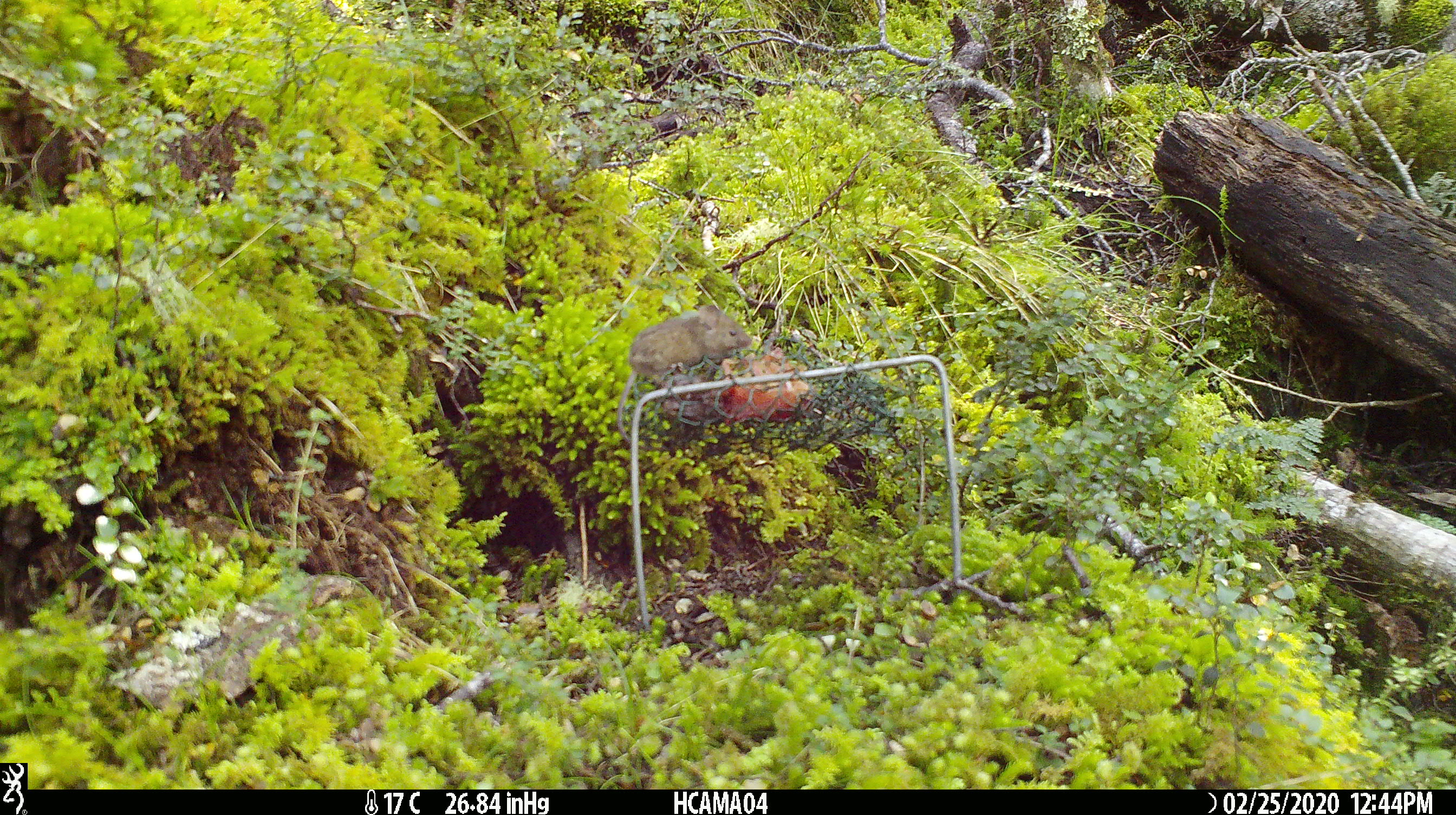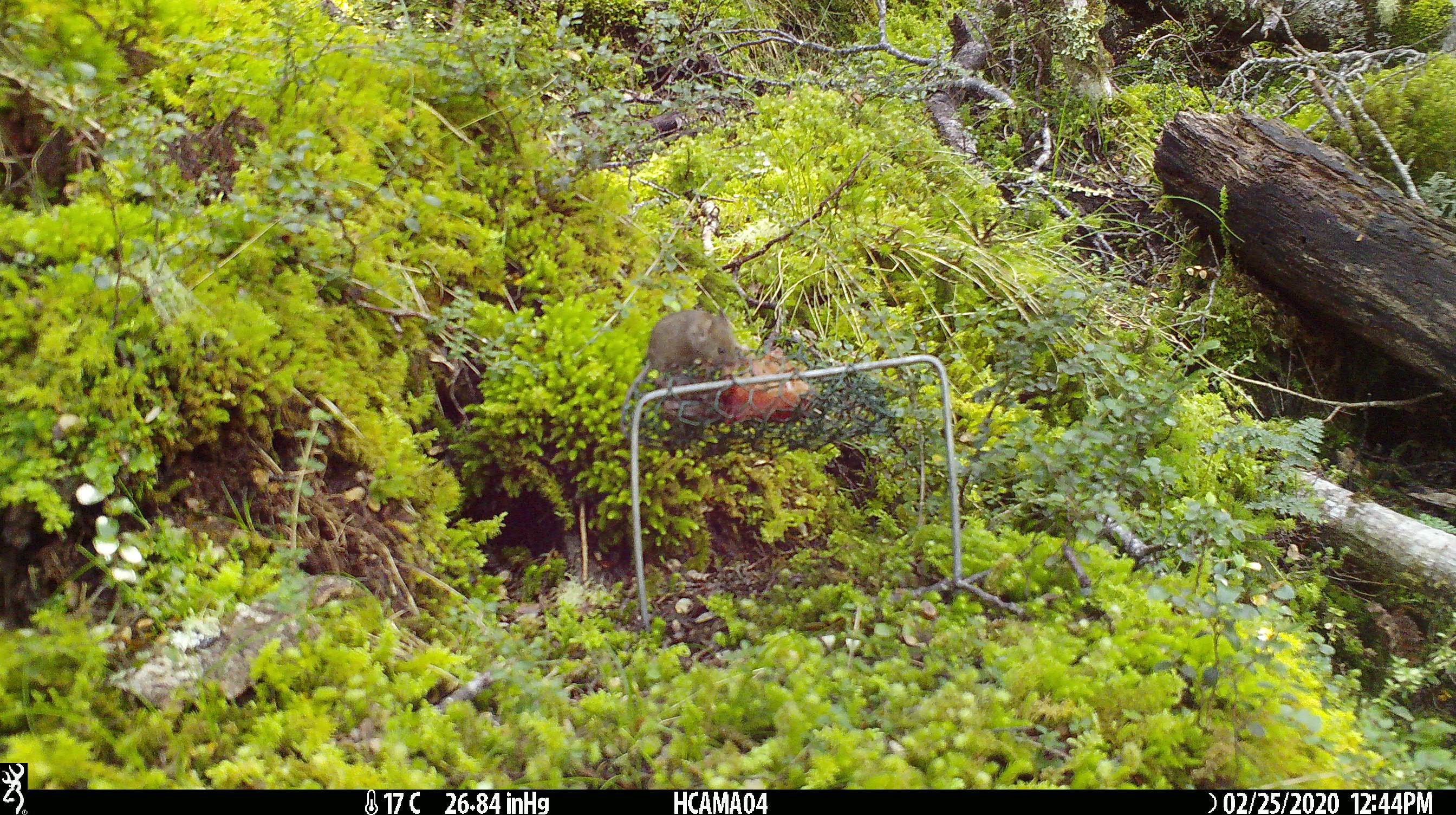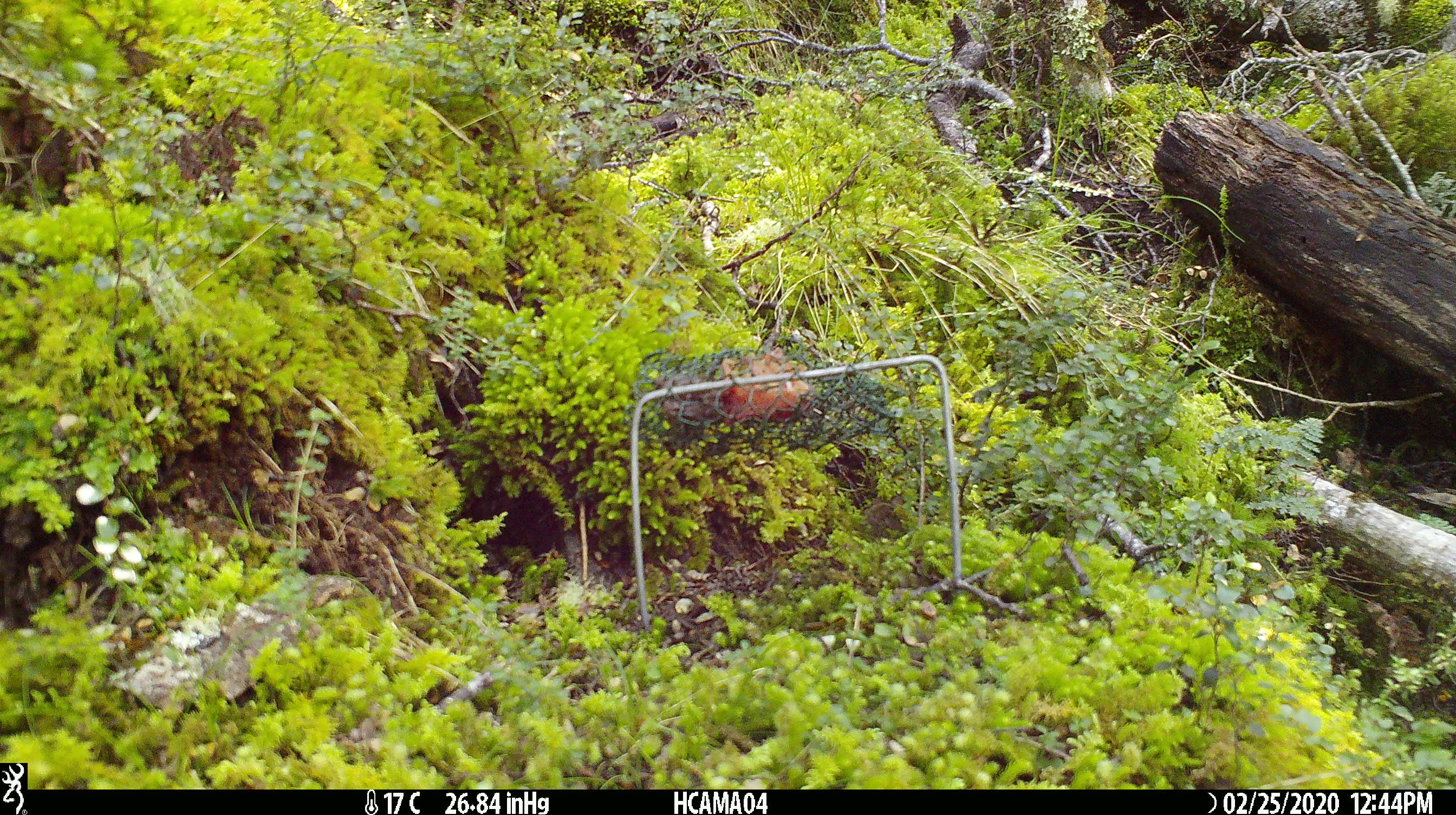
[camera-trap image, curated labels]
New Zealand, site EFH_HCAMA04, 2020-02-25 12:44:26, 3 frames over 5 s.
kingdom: Animalia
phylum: Chordata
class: Mammalia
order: Rodentia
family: Muridae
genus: Mus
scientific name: Mus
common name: mouse